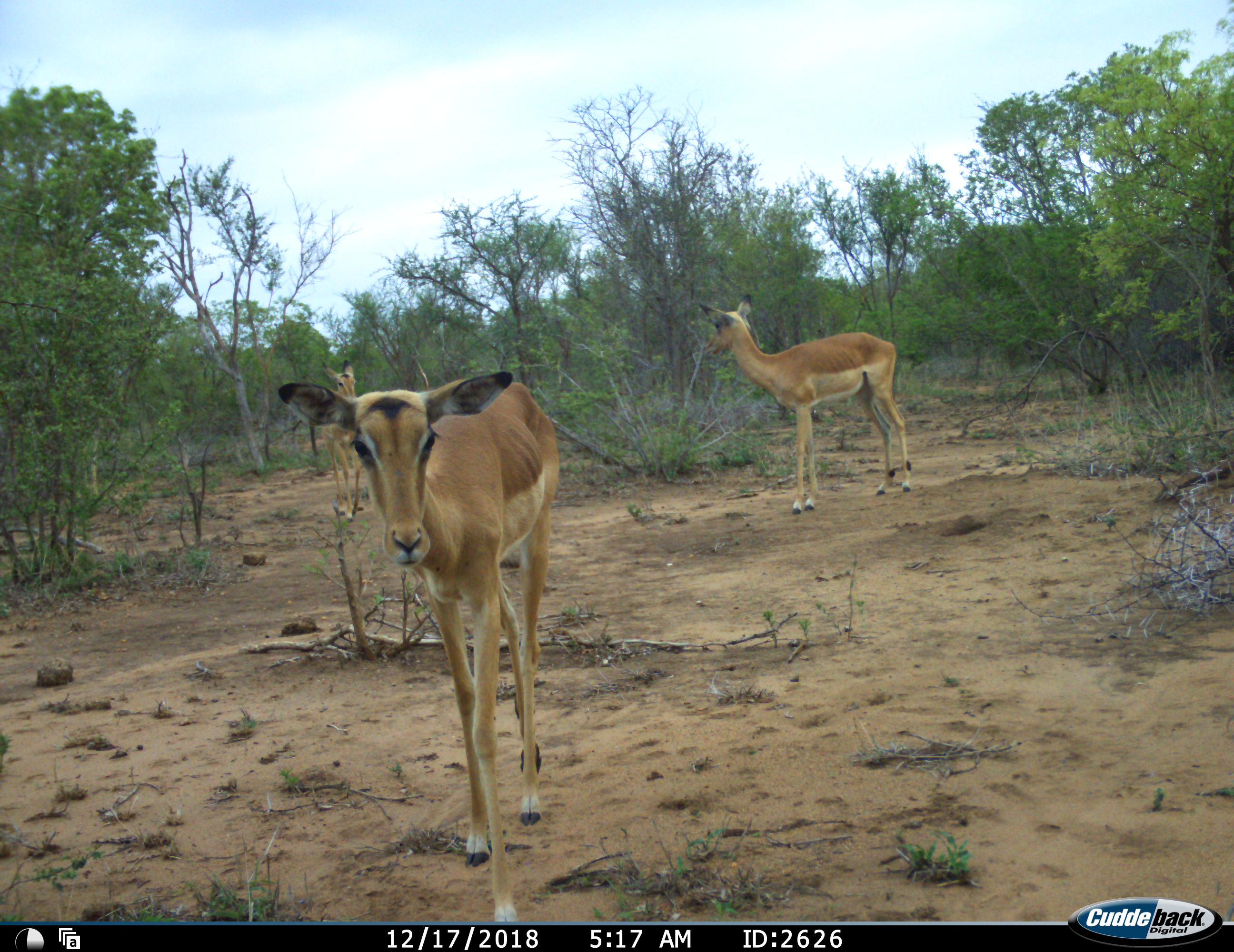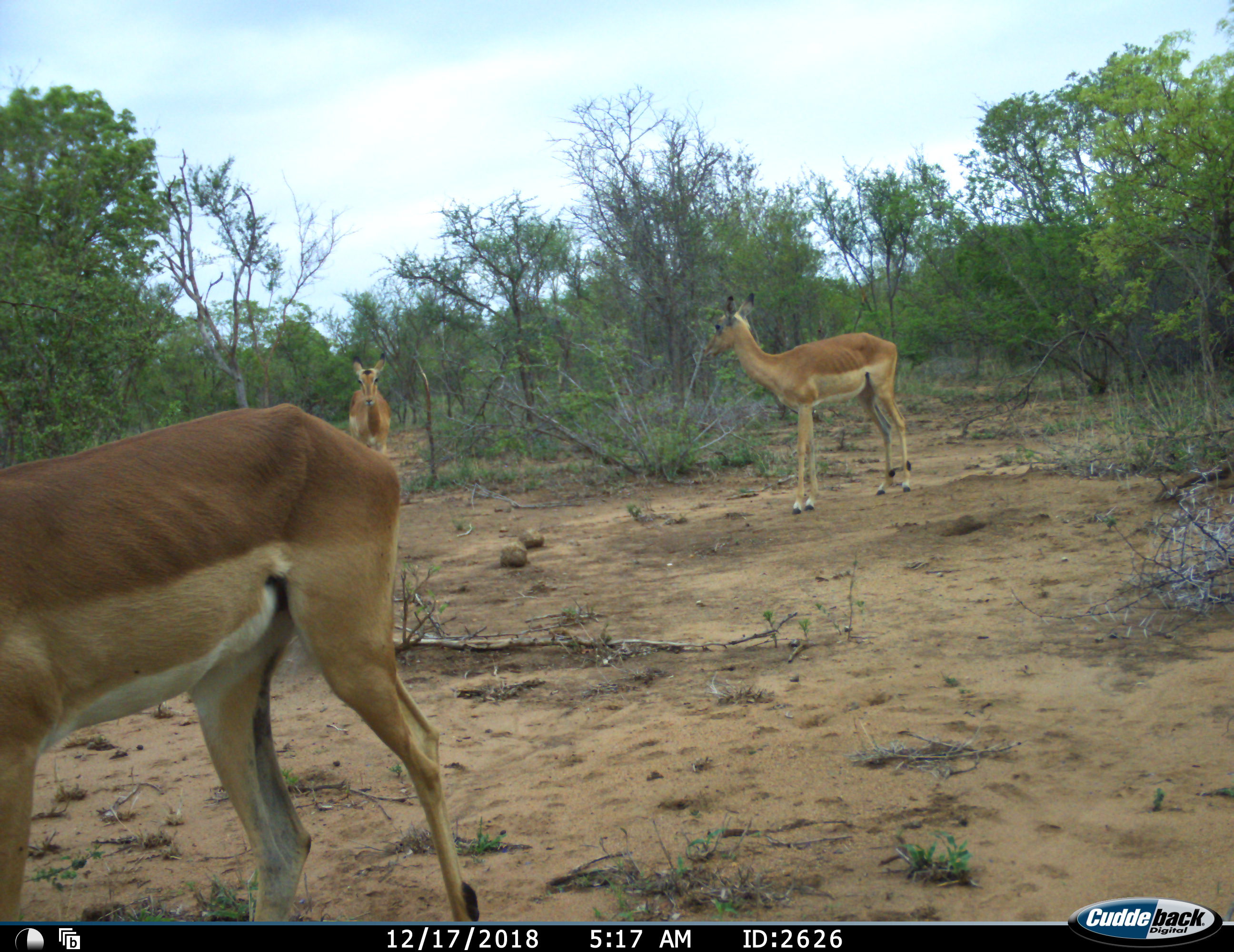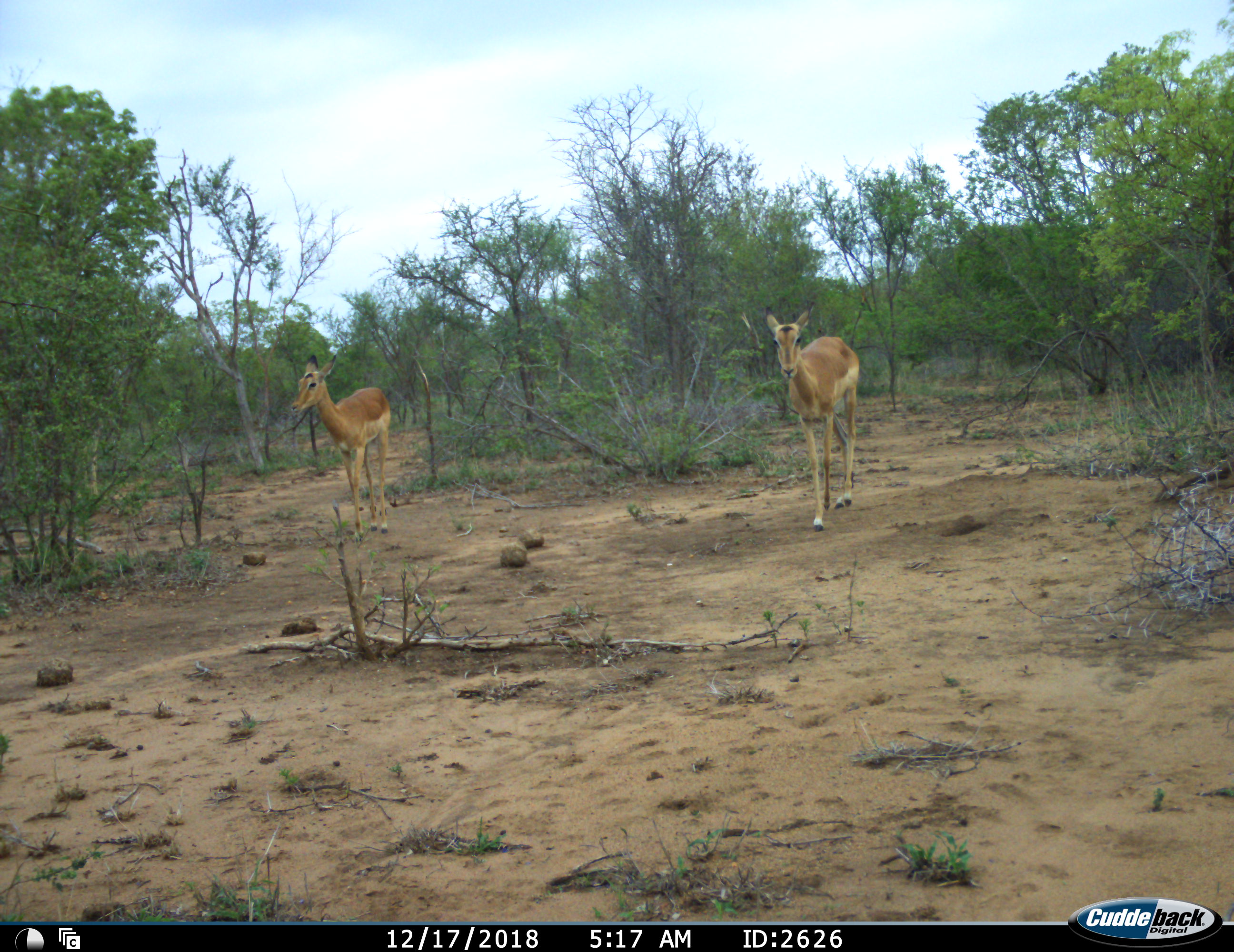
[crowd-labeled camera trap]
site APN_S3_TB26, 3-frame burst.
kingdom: Animalia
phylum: Chordata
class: Mammalia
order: Artiodactyla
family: Bovidae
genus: Aepyceros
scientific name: Aepyceros melampus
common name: impala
Impala (Aepyceros melampus), count 3. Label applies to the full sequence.